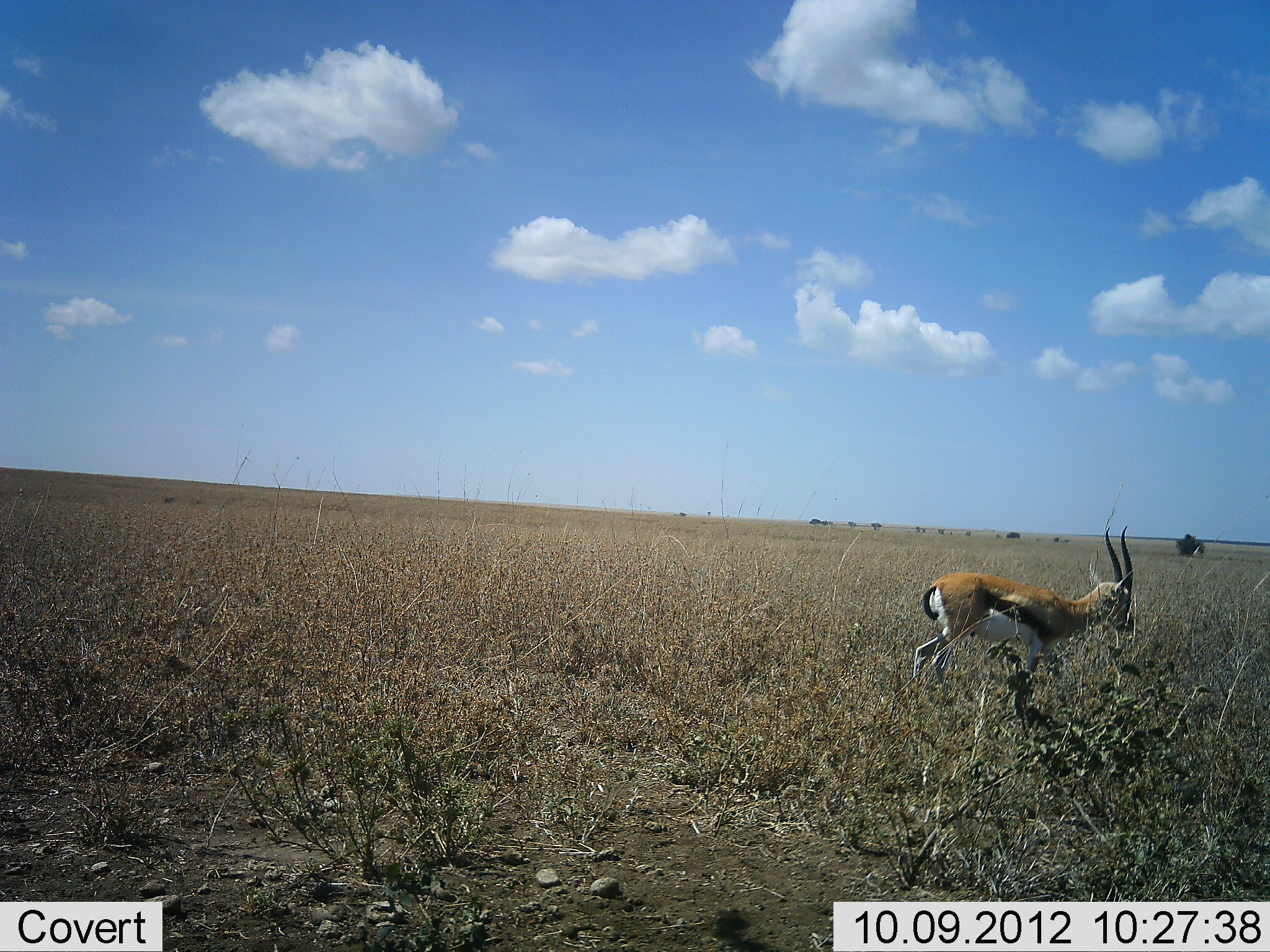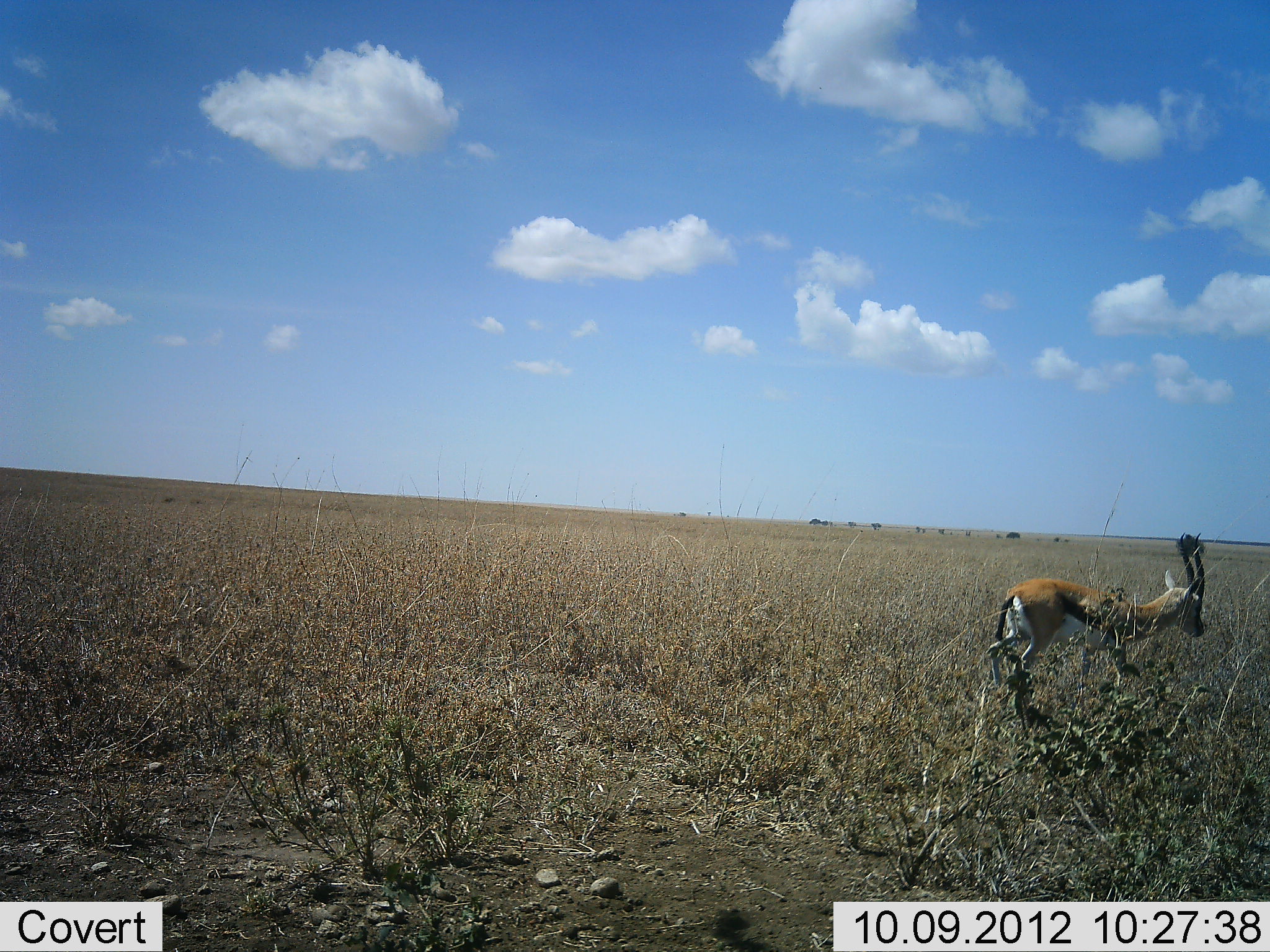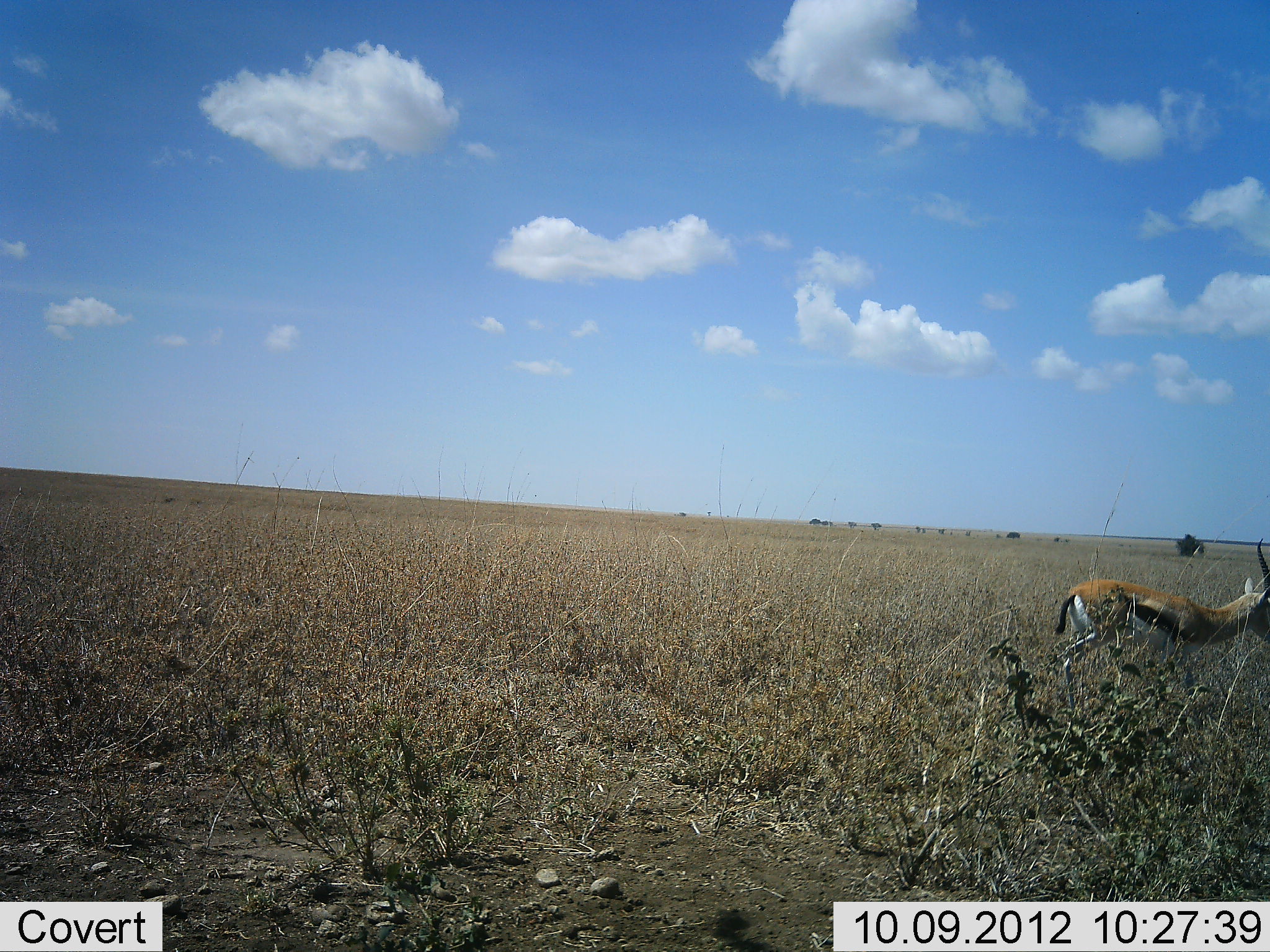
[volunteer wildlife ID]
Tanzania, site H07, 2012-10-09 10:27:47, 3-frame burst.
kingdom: Animalia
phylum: Chordata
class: Mammalia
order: Artiodactyla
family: Bovidae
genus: Eudorcas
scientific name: Eudorcas thomsonii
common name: thomson's gazelle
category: gazellethomsons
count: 1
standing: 0%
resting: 0%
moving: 100%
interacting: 0%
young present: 0%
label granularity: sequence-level